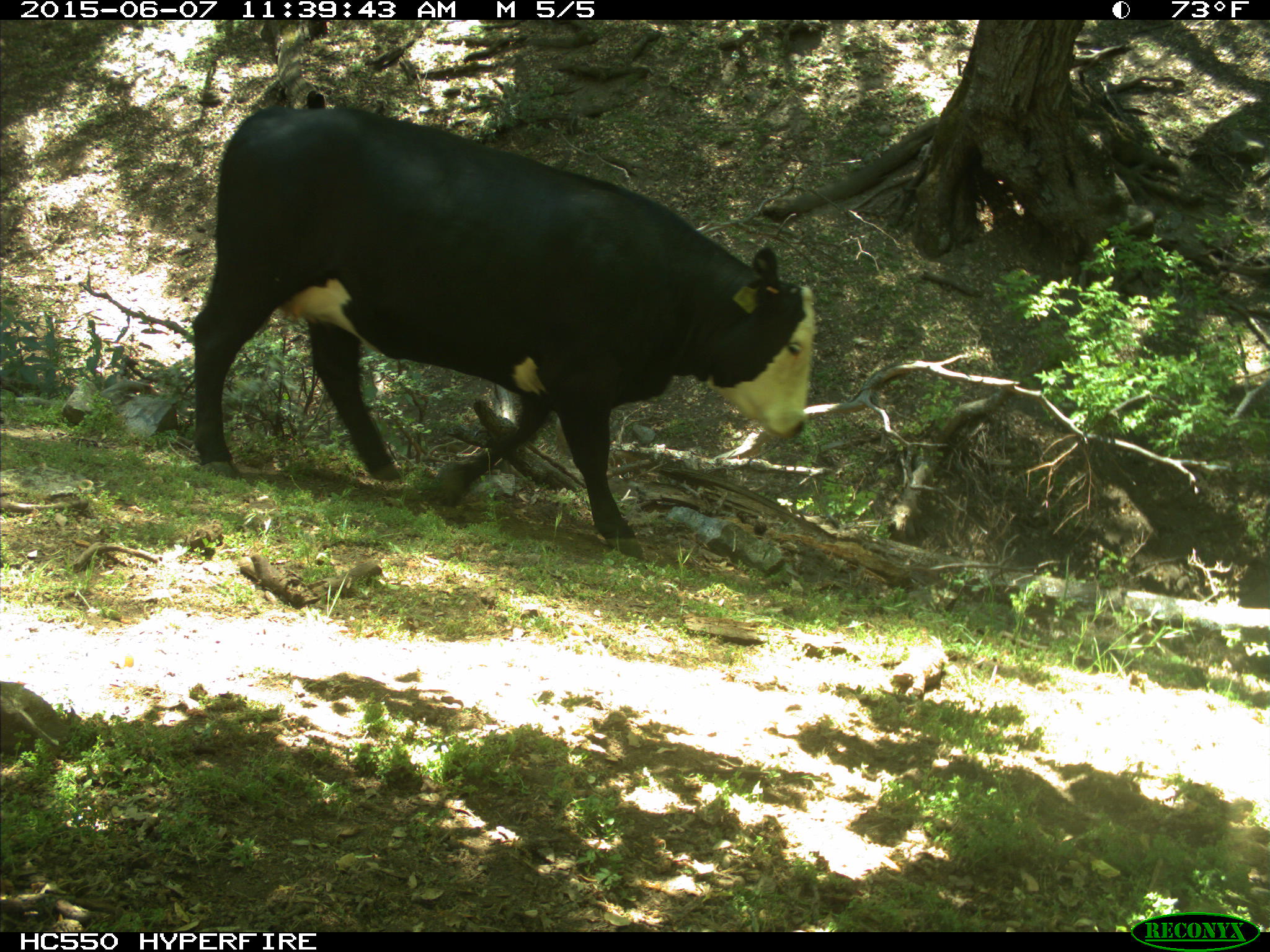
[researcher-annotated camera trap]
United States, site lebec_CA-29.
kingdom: Animalia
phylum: Chordata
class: Mammalia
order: Artiodactyla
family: Bovidae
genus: Bos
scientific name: Bos taurus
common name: domestic cow